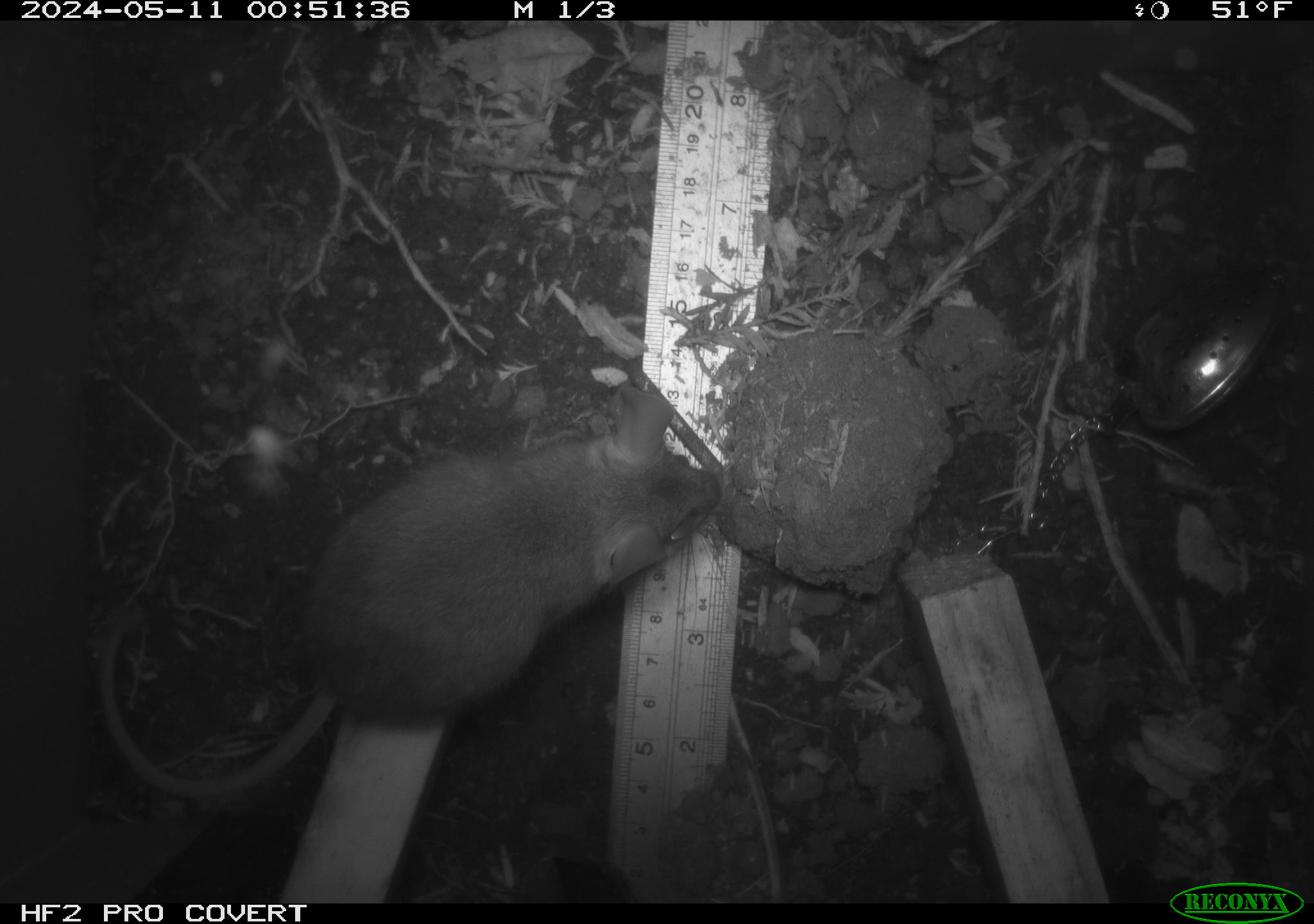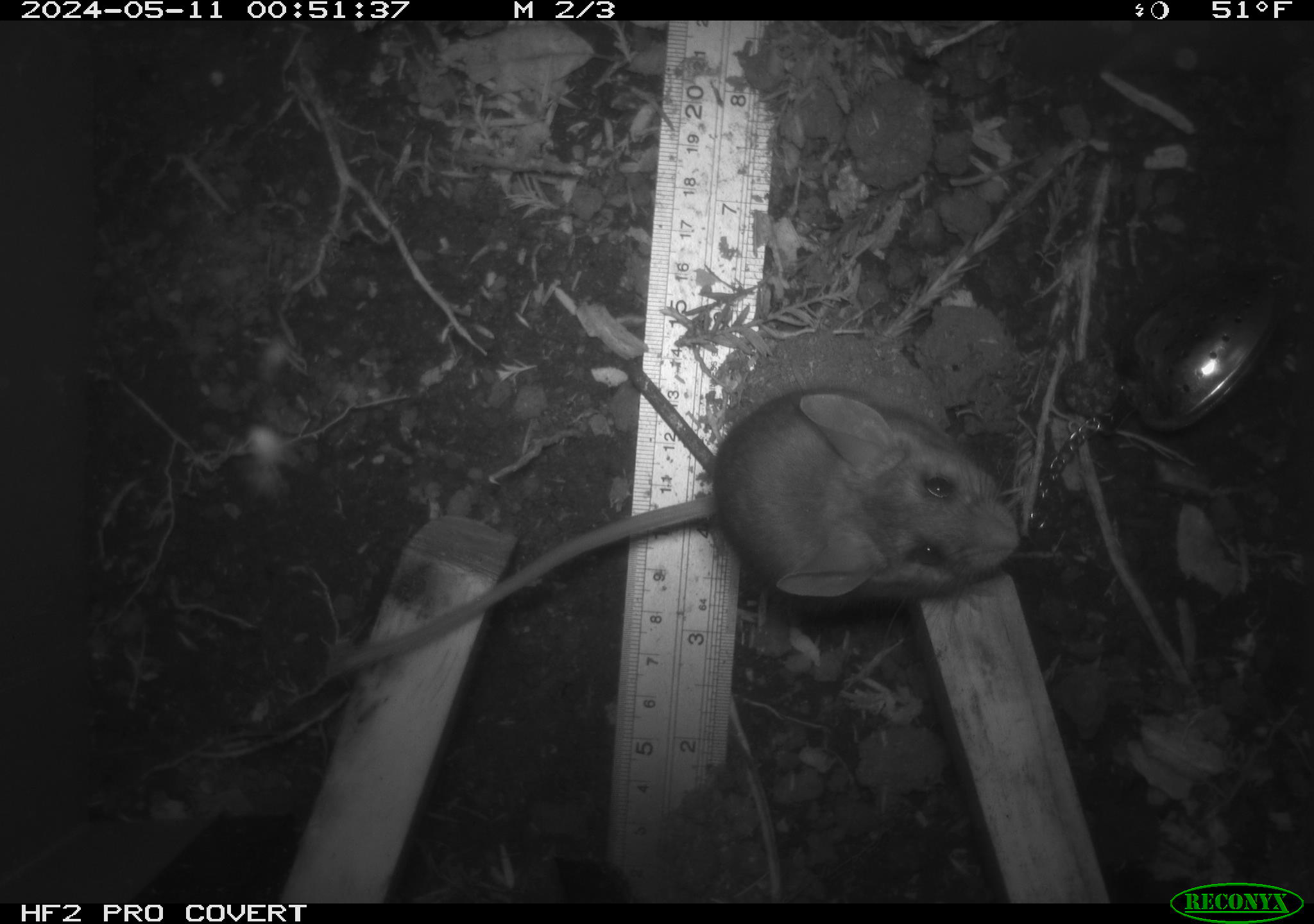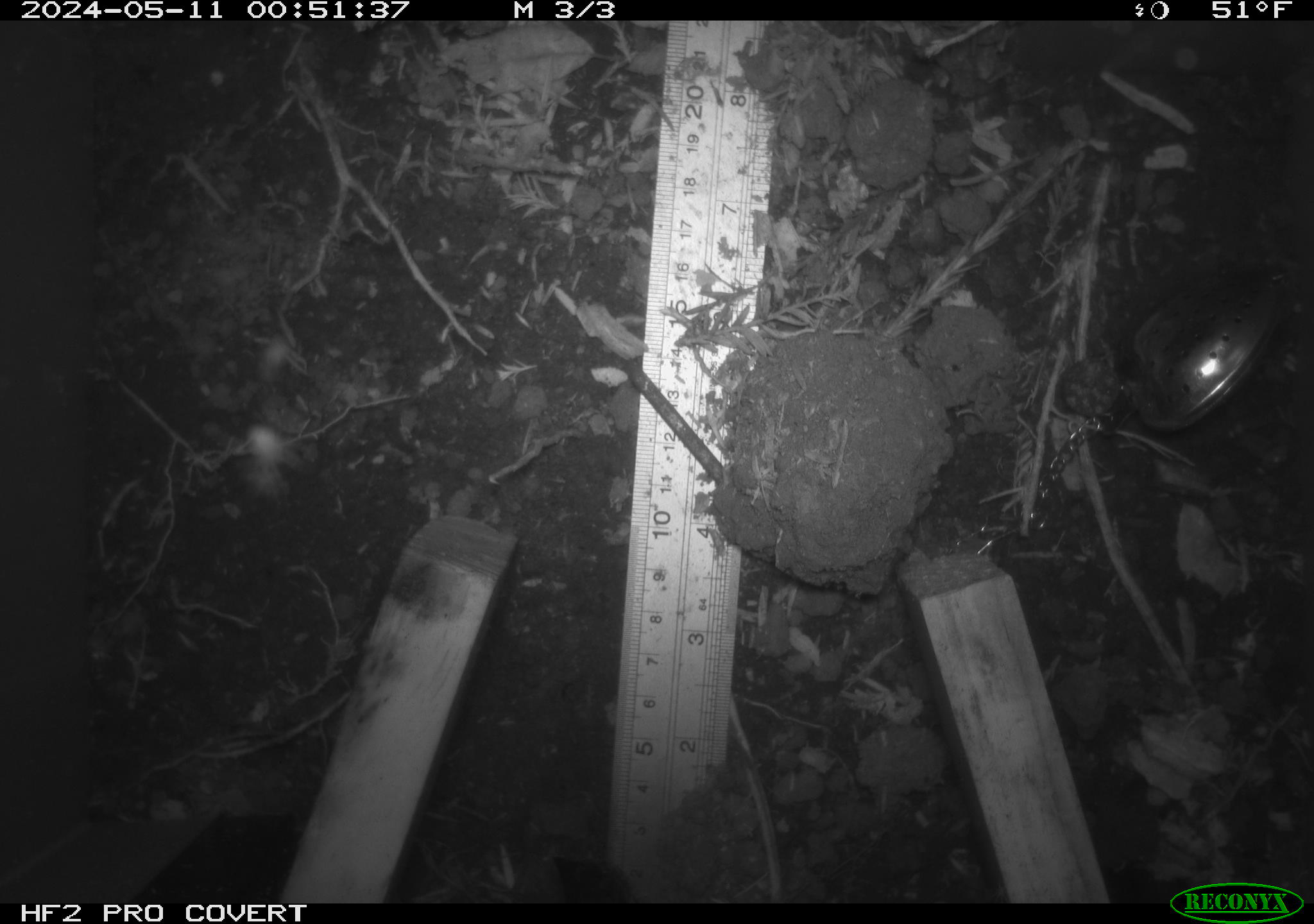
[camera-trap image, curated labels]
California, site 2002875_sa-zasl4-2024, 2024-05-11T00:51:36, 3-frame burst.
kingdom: Animalia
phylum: Chordata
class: Mammalia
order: Rodentia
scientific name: Rodentia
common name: rodent